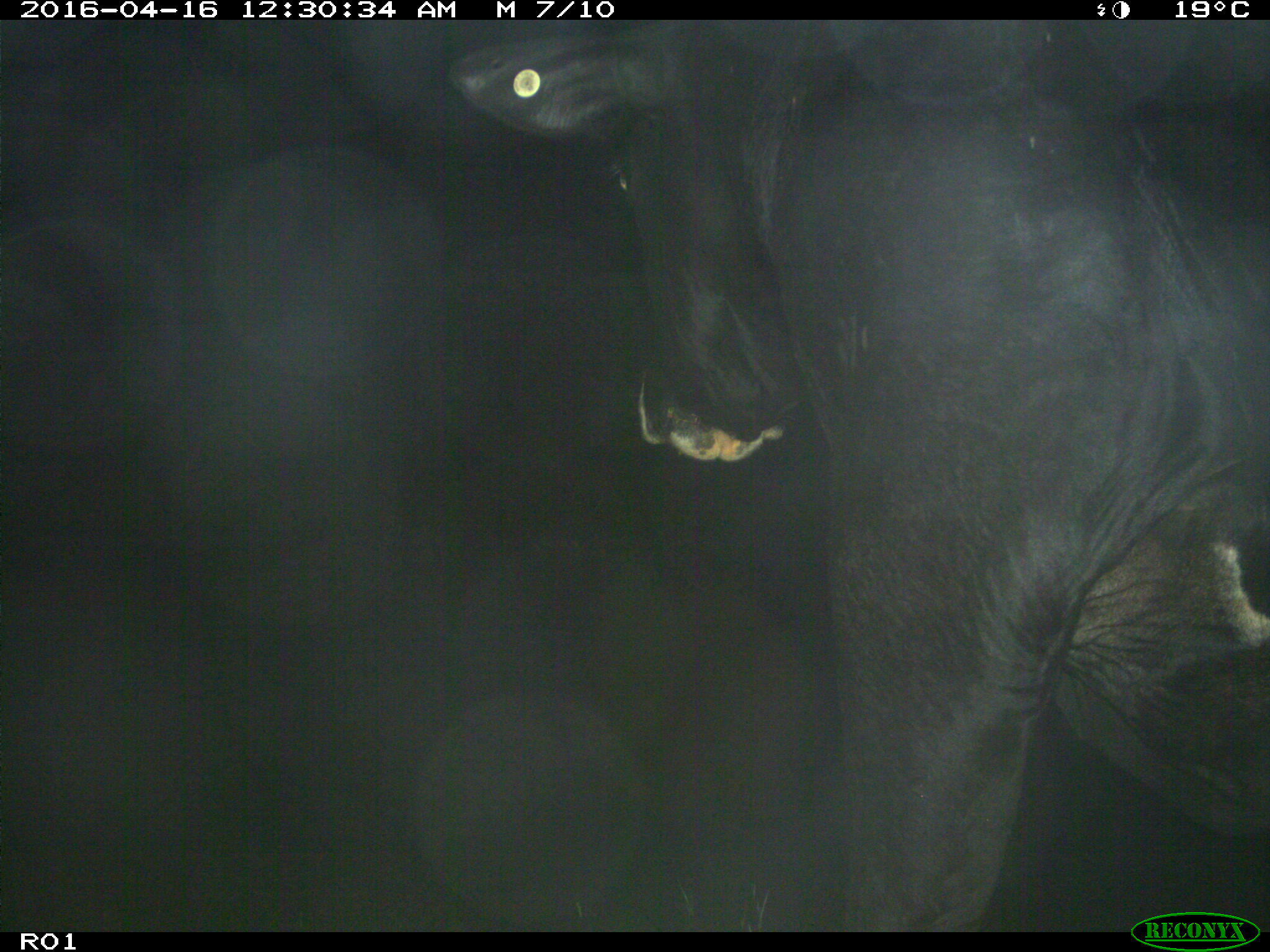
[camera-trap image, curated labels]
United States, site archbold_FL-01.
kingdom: Animalia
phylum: Chordata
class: Mammalia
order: Artiodactyla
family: Bovidae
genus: Bos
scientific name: Bos taurus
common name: domestic cow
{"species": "Bos taurus (domestic cow)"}